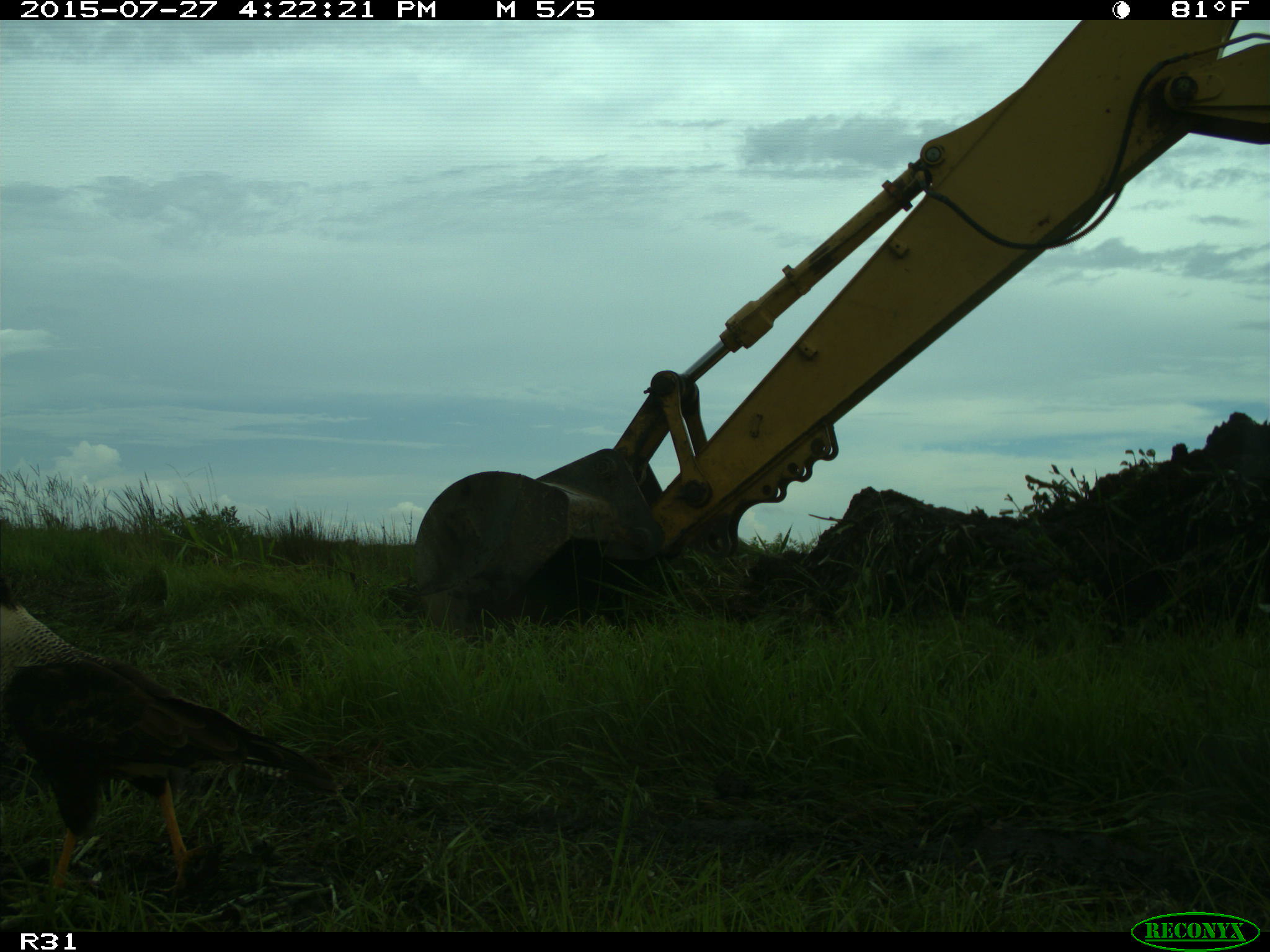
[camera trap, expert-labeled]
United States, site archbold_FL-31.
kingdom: Animalia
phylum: Chordata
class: Aves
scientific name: Aves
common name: birds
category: unidentified bird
Unidentified bird (birds) (Aves).